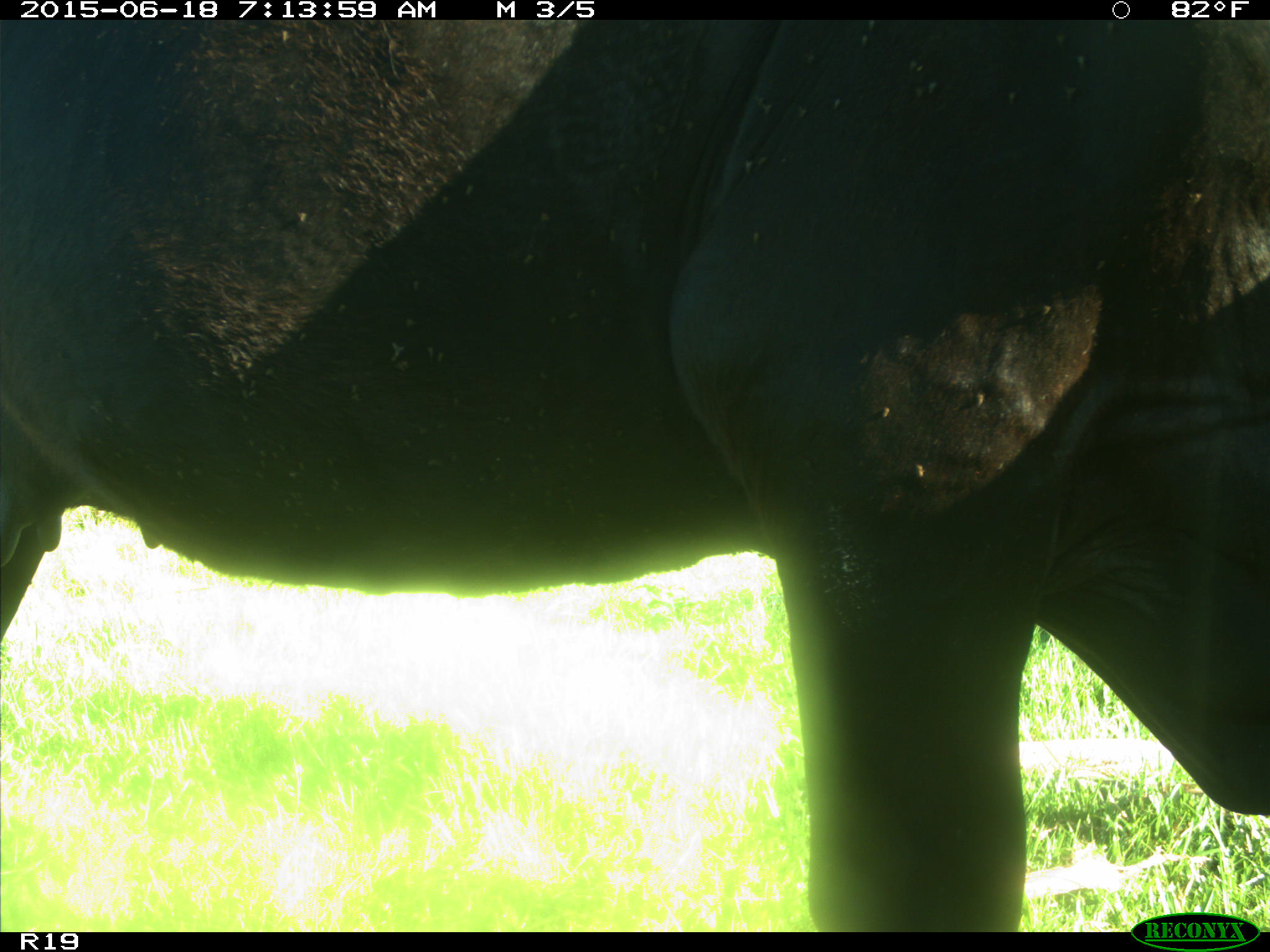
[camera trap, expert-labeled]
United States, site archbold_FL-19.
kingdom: Animalia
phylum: Chordata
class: Mammalia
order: Artiodactyla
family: Bovidae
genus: Bos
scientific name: Bos taurus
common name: domestic cow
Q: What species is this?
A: Bos taurus (domestic cow).